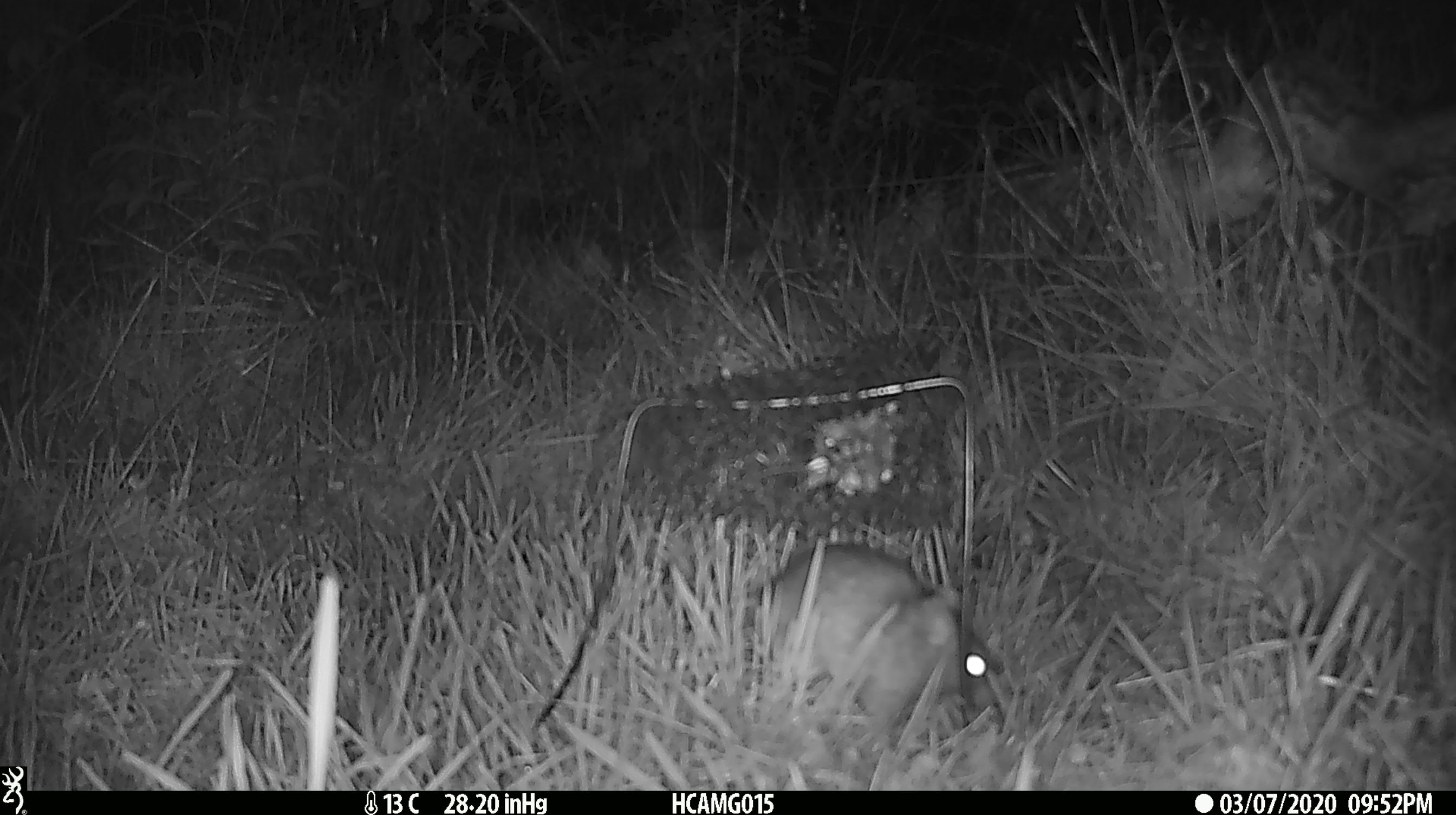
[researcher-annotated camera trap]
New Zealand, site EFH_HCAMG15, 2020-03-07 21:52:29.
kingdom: Animalia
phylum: Chordata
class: Mammalia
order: Rodentia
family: Muridae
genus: Rattus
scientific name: Rattus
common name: rat